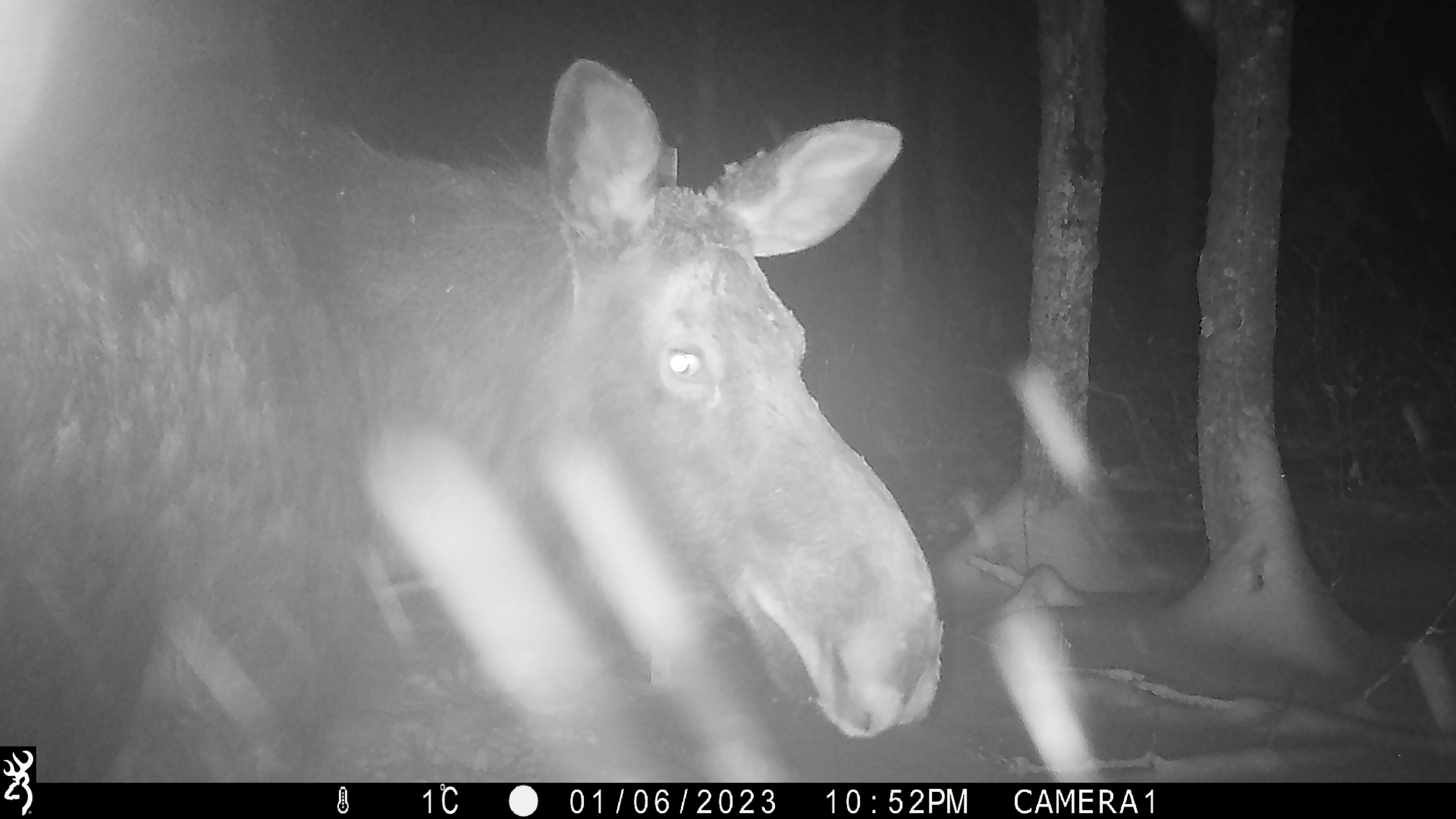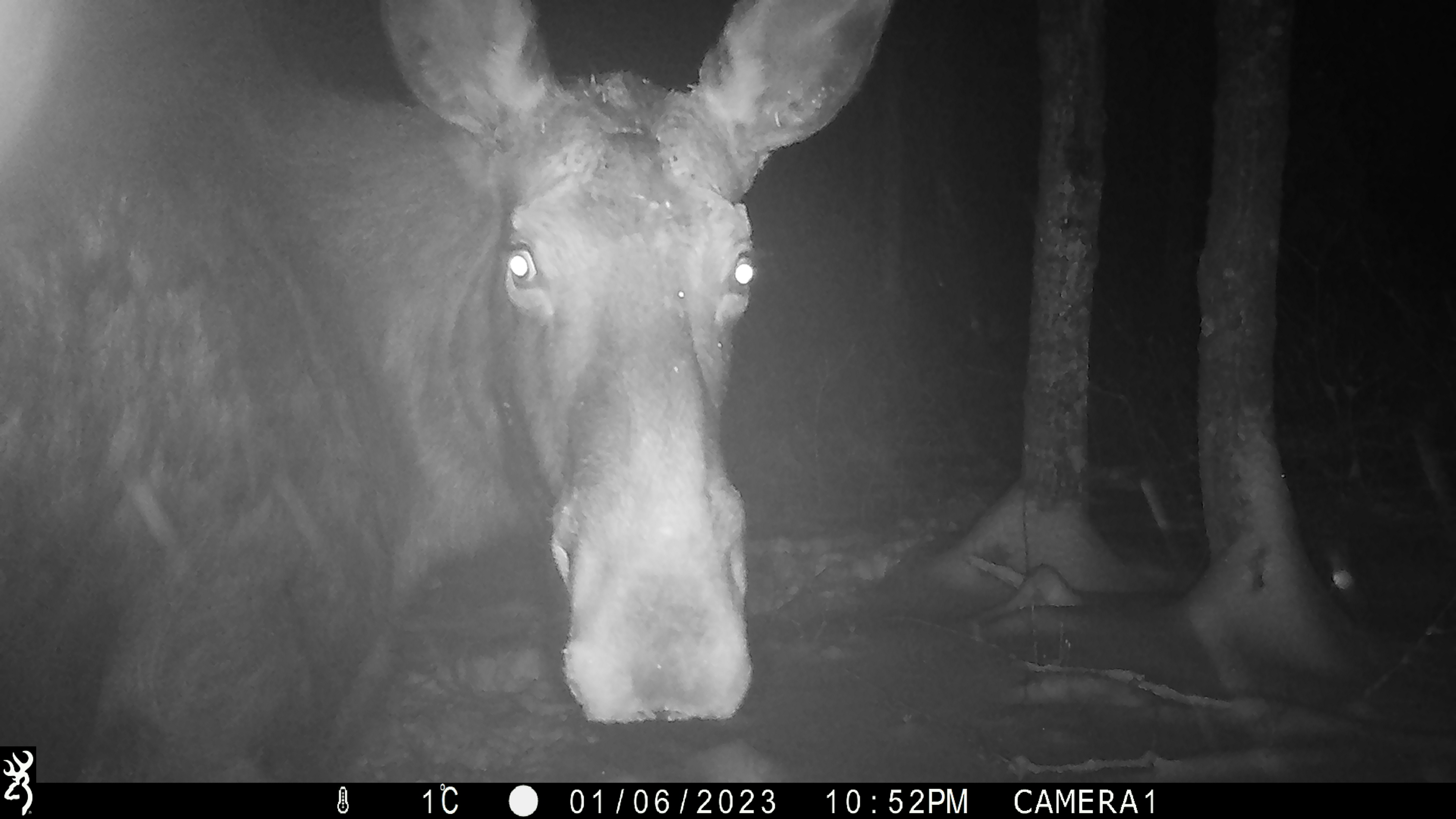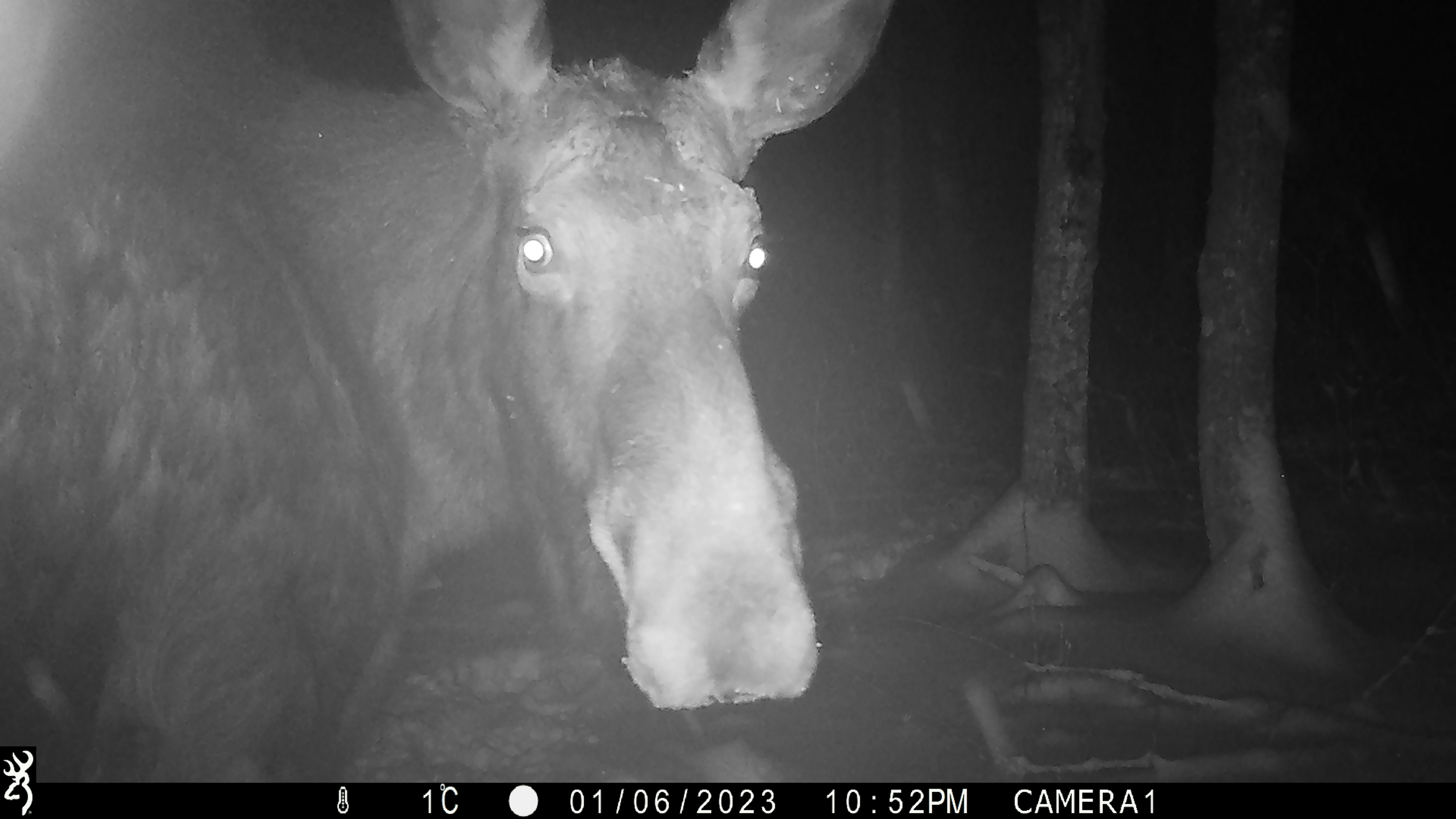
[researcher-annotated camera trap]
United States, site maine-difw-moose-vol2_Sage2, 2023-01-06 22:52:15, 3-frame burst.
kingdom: Animalia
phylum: Chordata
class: Mammalia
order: Artiodactyla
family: Cervidae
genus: Alces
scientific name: Alces alces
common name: moose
Moose (Alces alces).